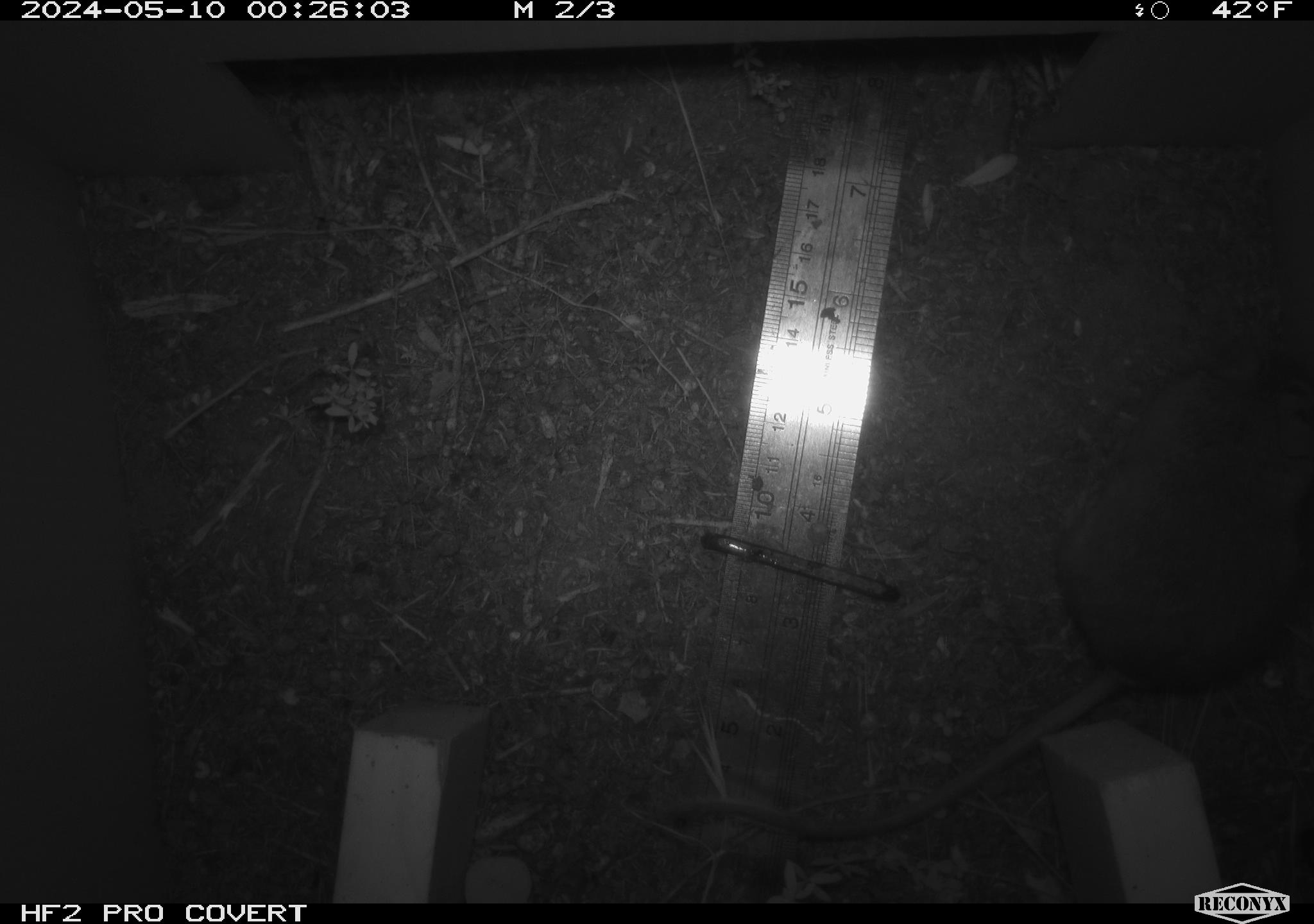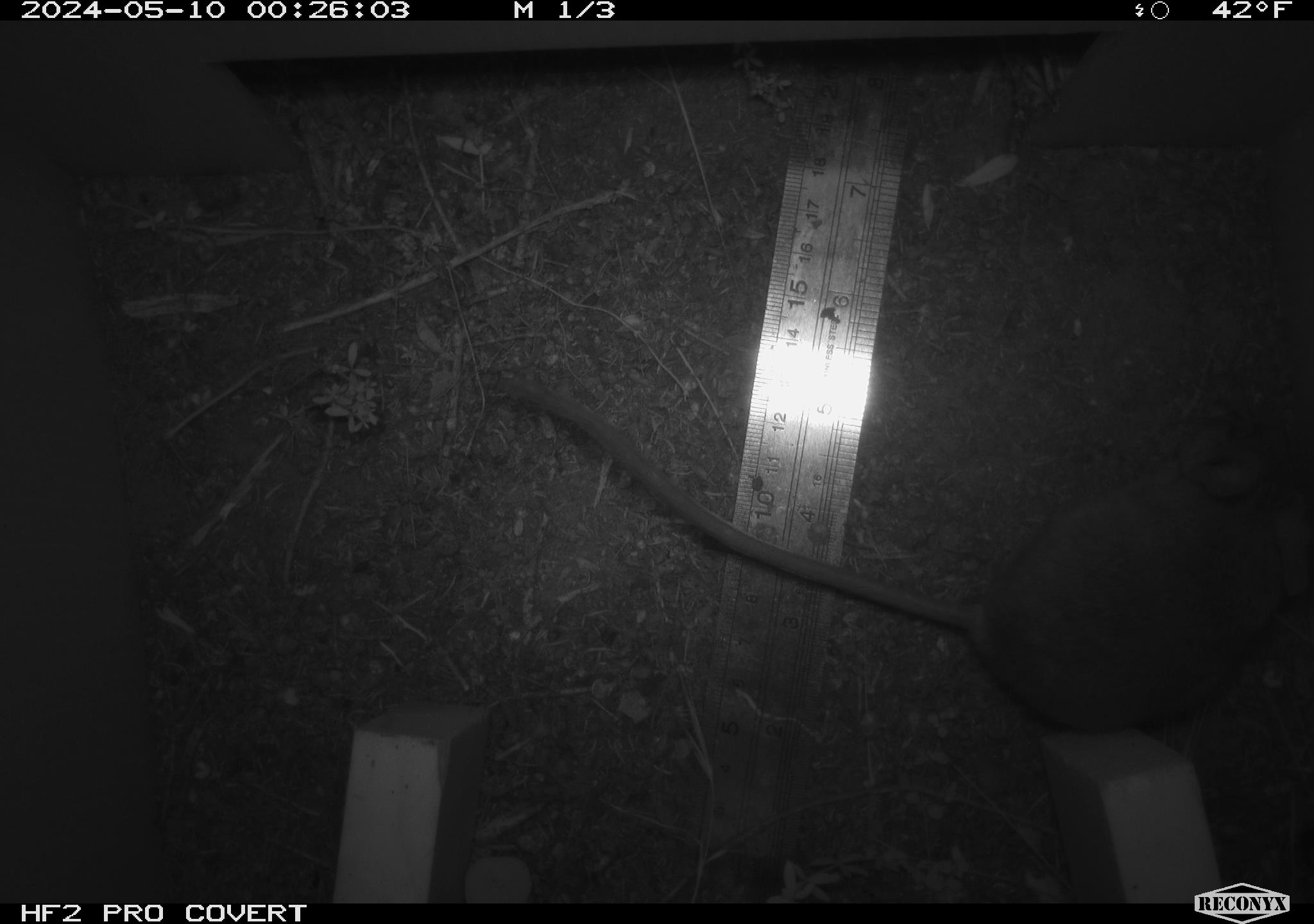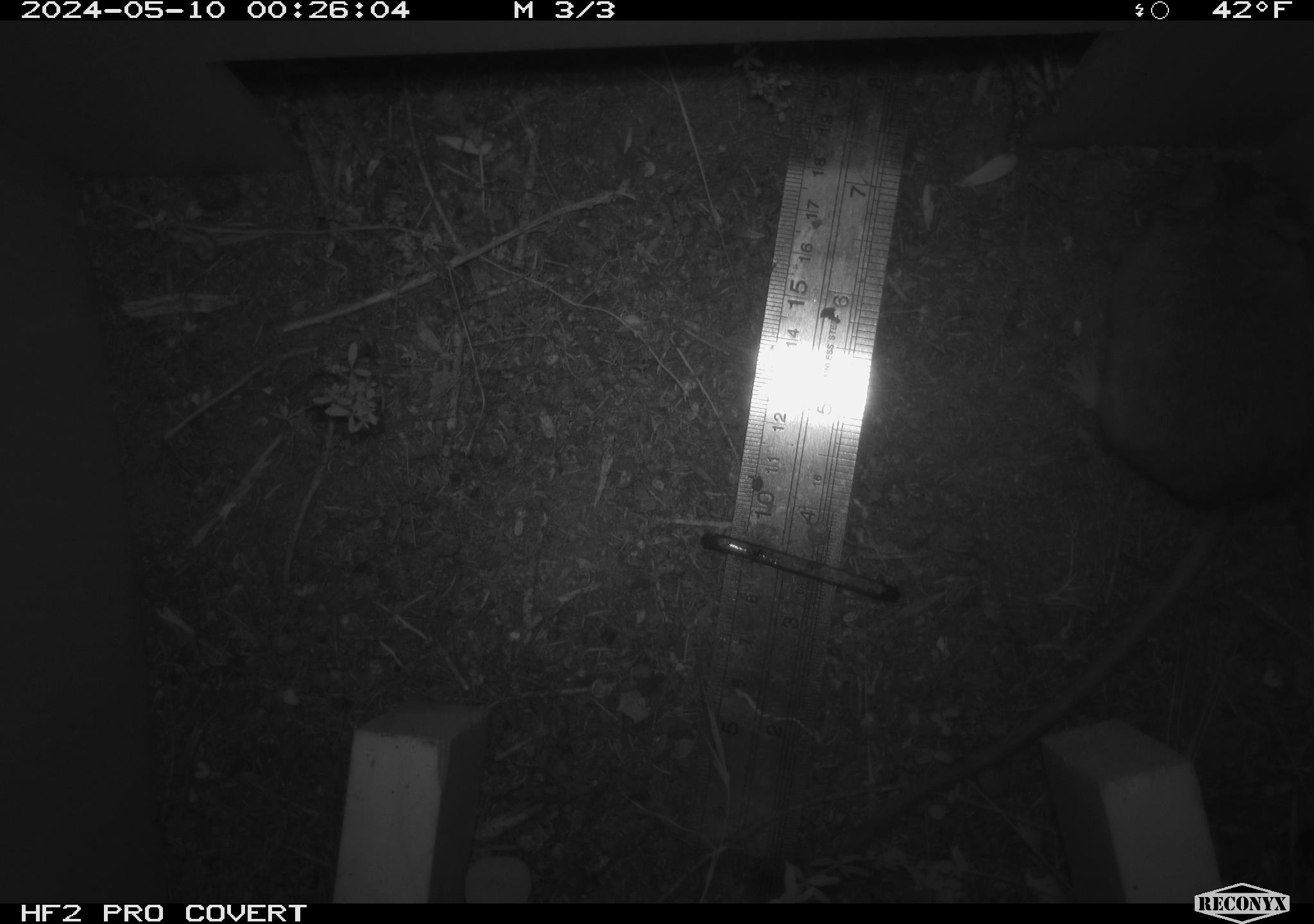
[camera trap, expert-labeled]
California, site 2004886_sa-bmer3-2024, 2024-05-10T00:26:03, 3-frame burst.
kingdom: Animalia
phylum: Chordata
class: Mammalia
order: Rodentia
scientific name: Rodentia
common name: mouse species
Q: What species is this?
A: Mouse species (Rodentia).